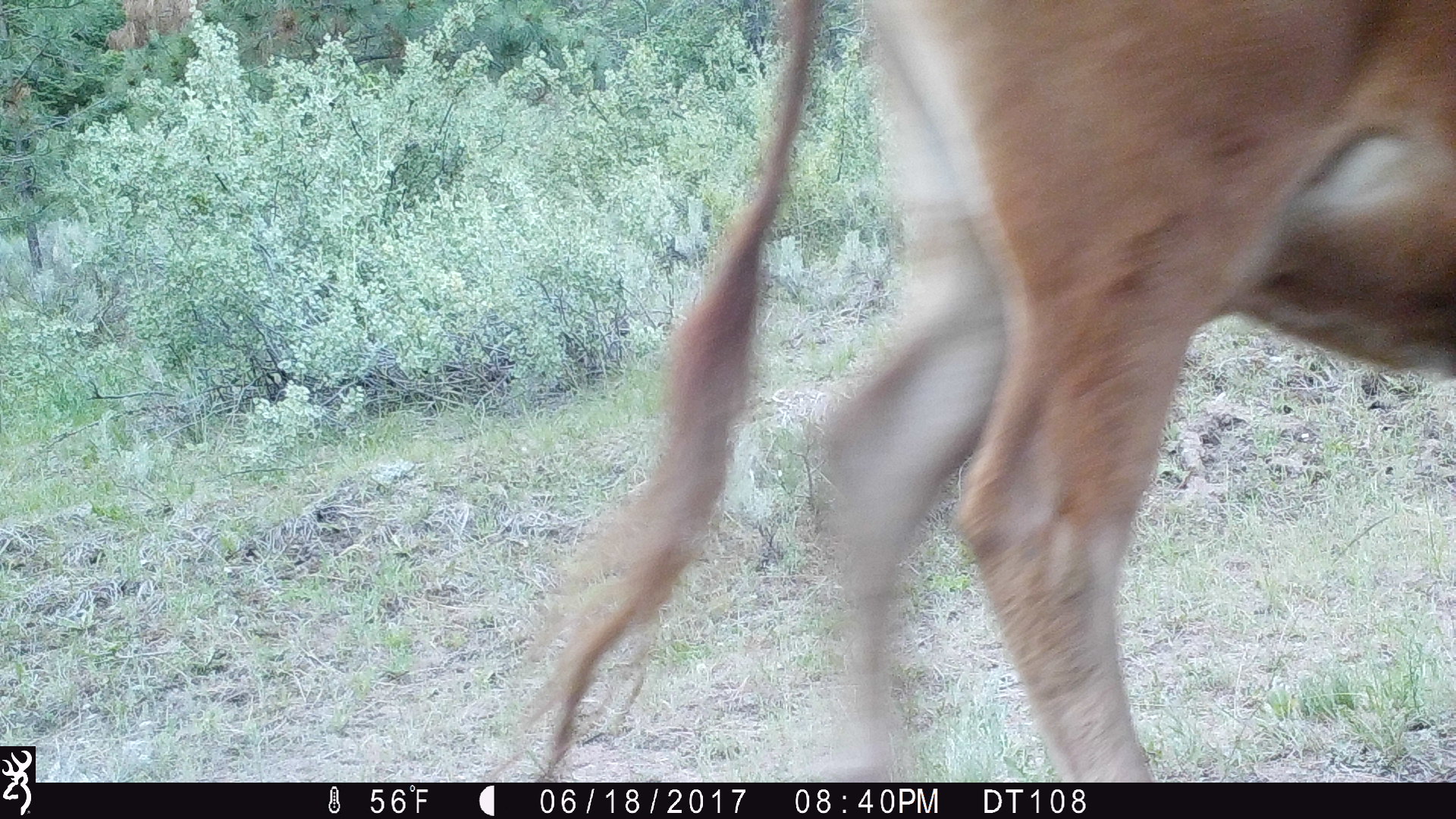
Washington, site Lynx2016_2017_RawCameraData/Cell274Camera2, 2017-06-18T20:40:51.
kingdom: Animalia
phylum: Chordata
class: Mammalia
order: Artiodactyla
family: Bovidae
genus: Bos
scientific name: Bos taurus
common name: domestic cattle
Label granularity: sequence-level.